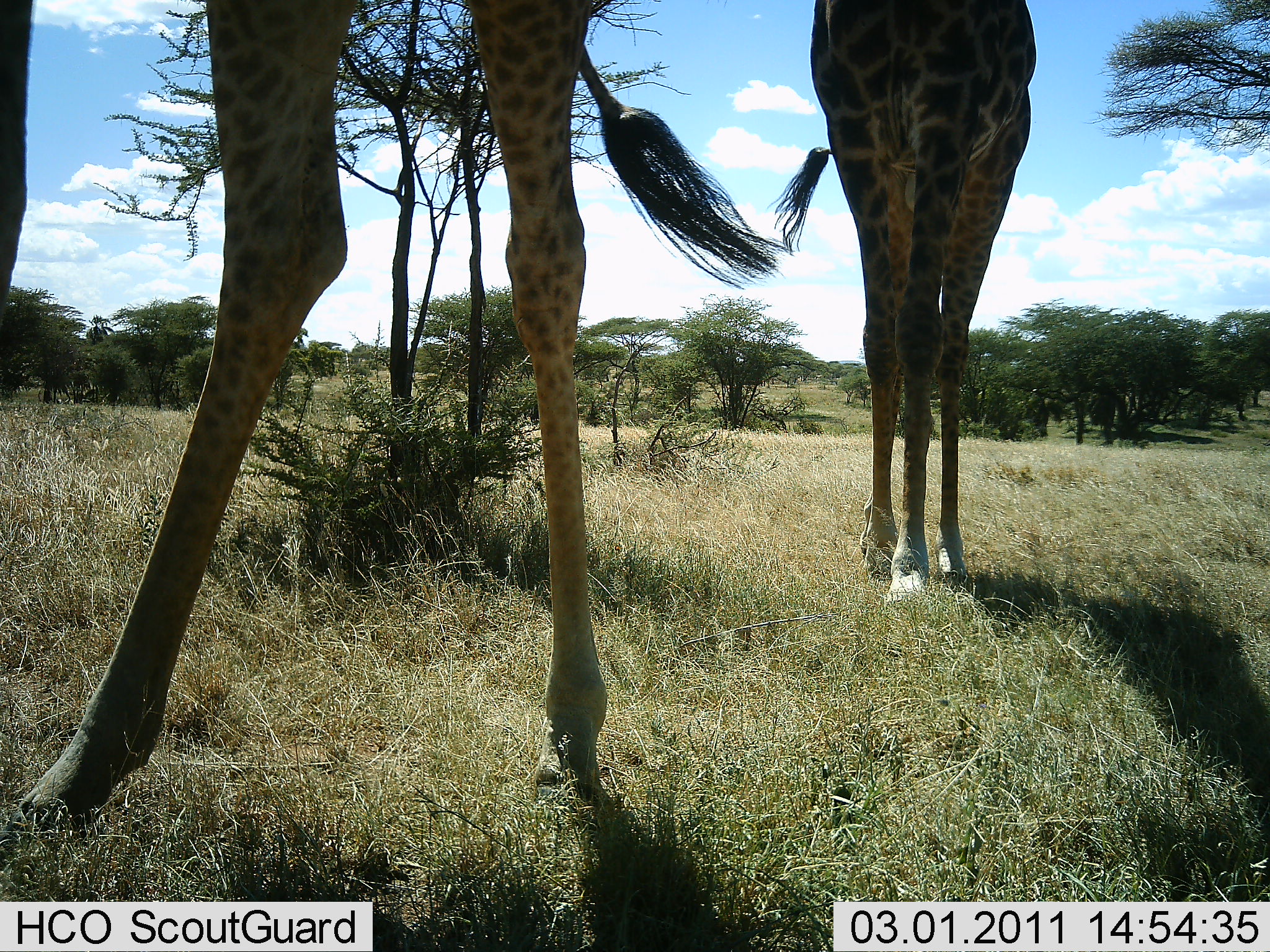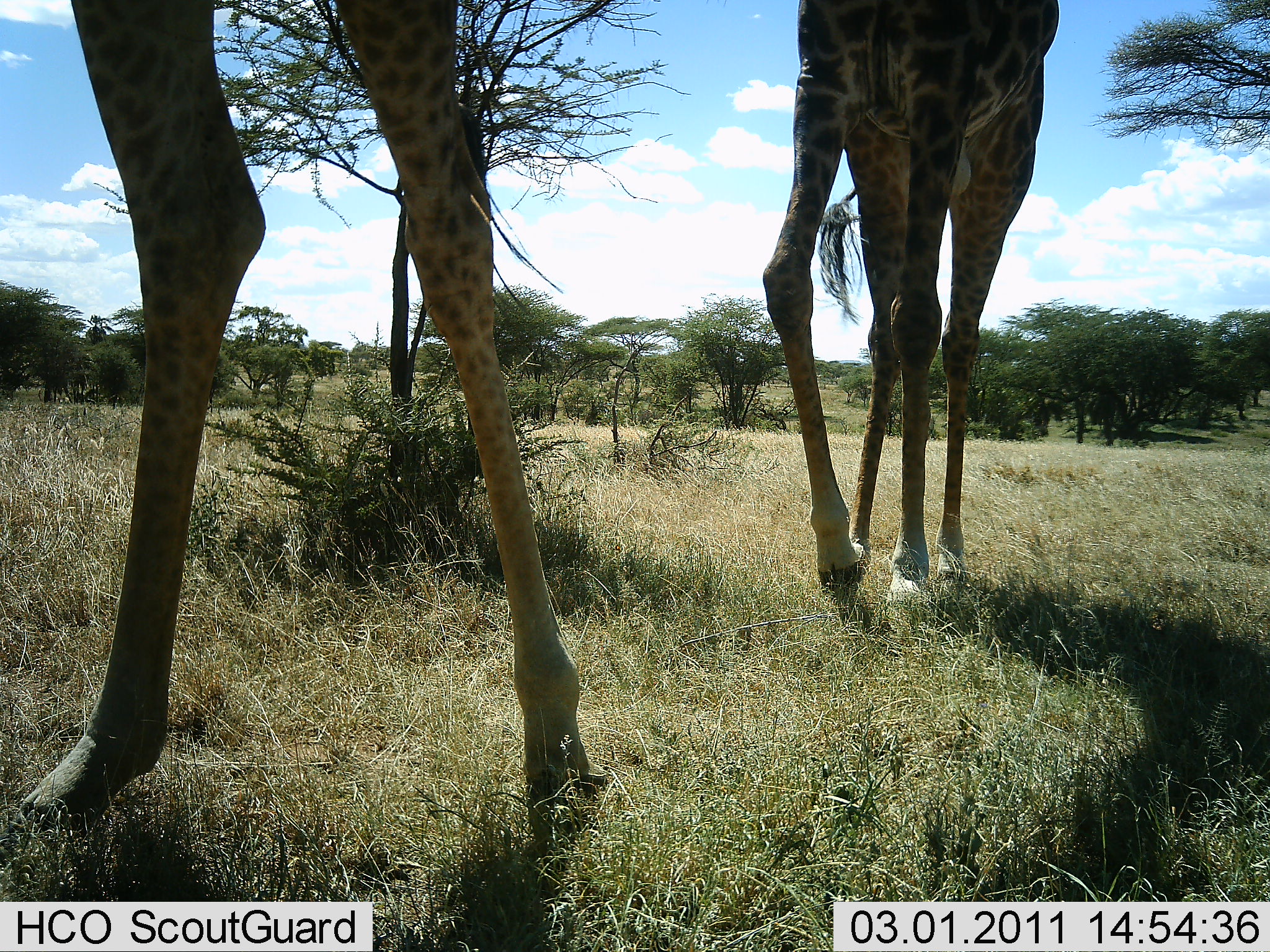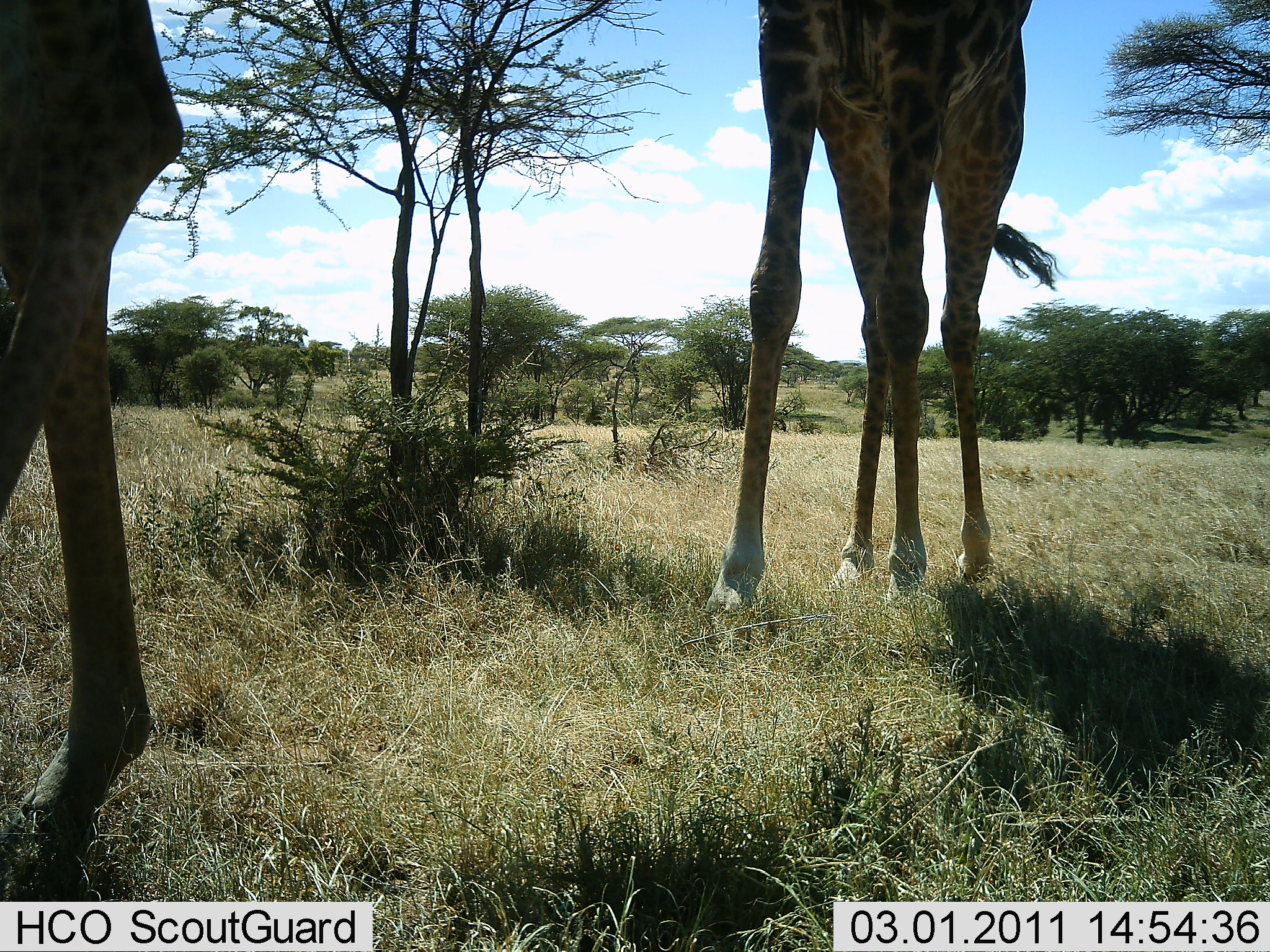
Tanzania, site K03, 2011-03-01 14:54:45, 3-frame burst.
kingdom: Animalia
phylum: Chordata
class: Mammalia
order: Artiodactyla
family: Giraffidae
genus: Giraffa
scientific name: Giraffa camelopardalis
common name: giraffe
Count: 2.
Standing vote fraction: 9%.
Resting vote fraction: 0%.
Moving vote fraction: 100%.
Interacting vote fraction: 0%.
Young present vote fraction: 0%.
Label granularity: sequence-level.